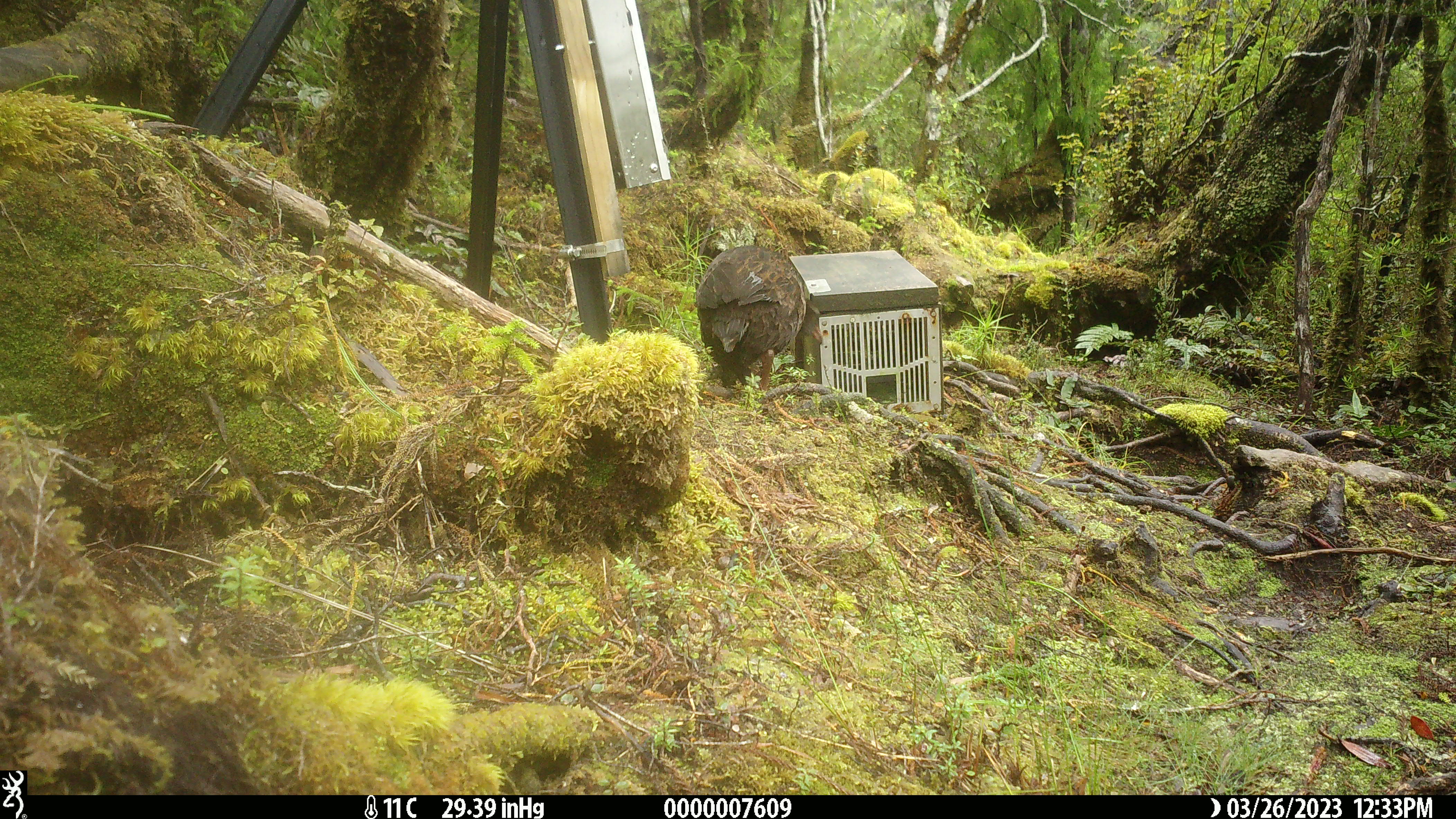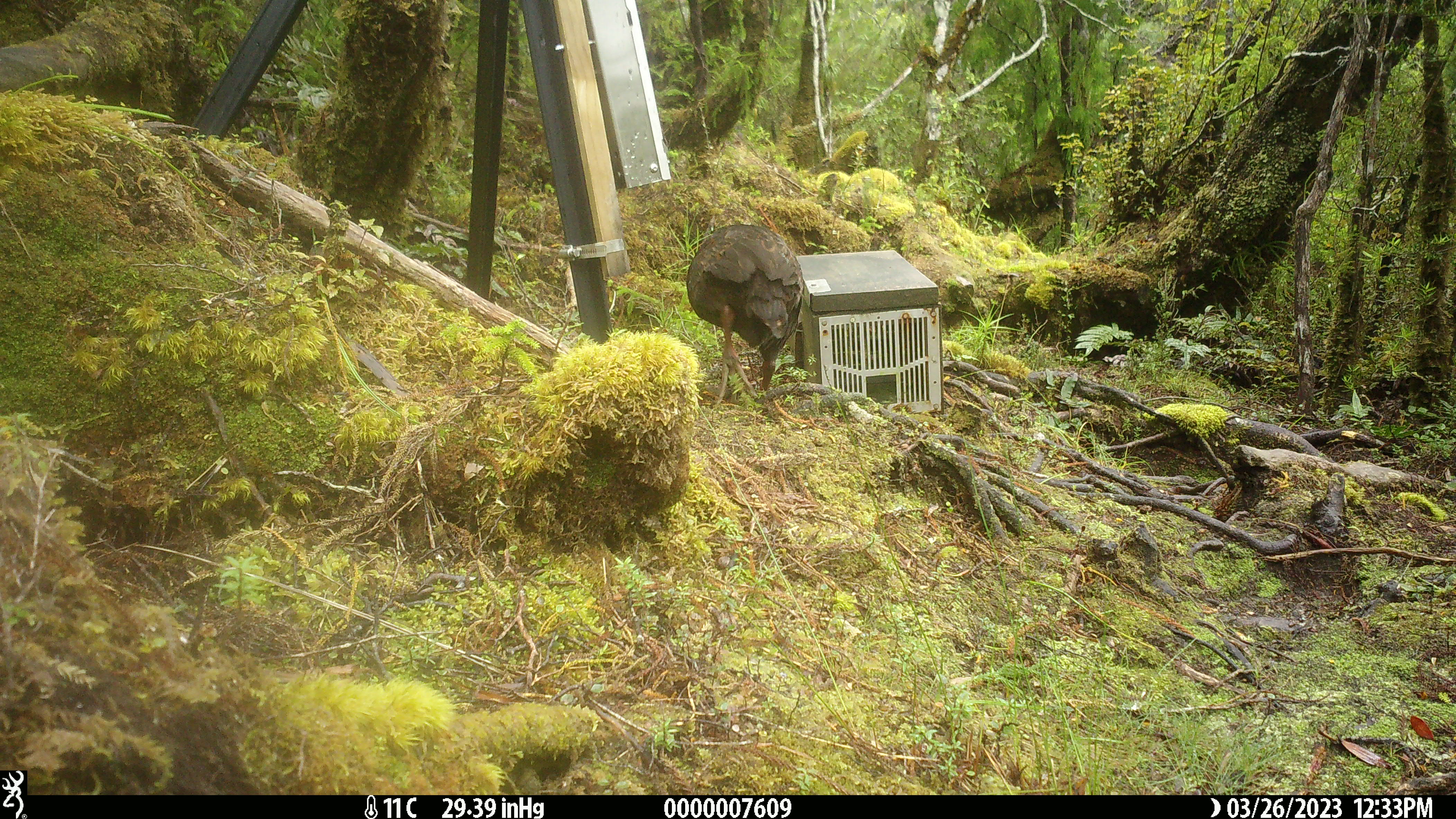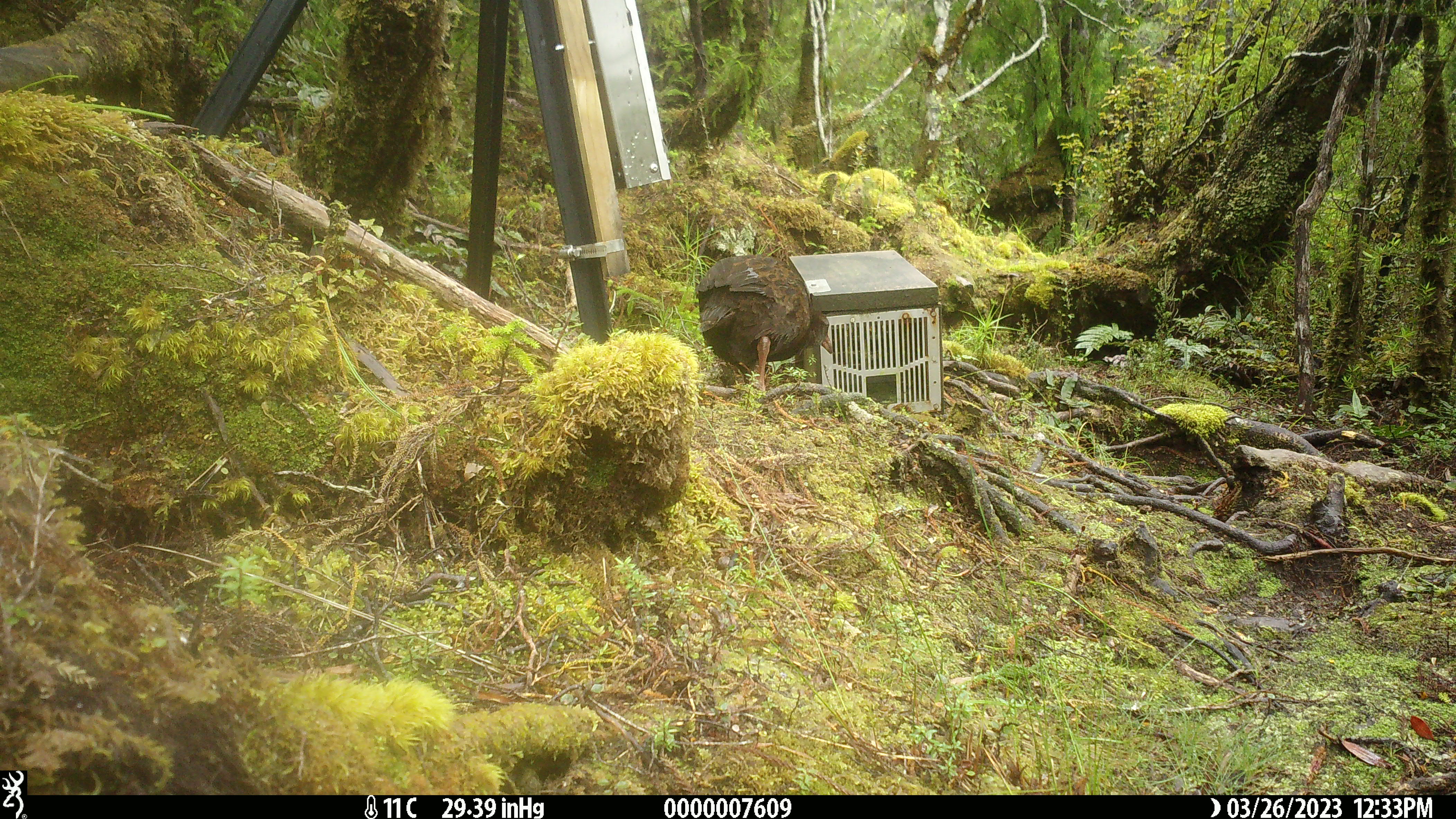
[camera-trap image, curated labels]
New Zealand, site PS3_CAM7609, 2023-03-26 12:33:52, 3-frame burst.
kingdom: Animalia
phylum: Chordata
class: Aves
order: Gruiformes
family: Rallidae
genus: Gallirallus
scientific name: Gallirallus australis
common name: weka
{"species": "weka (Gallirallus australis)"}